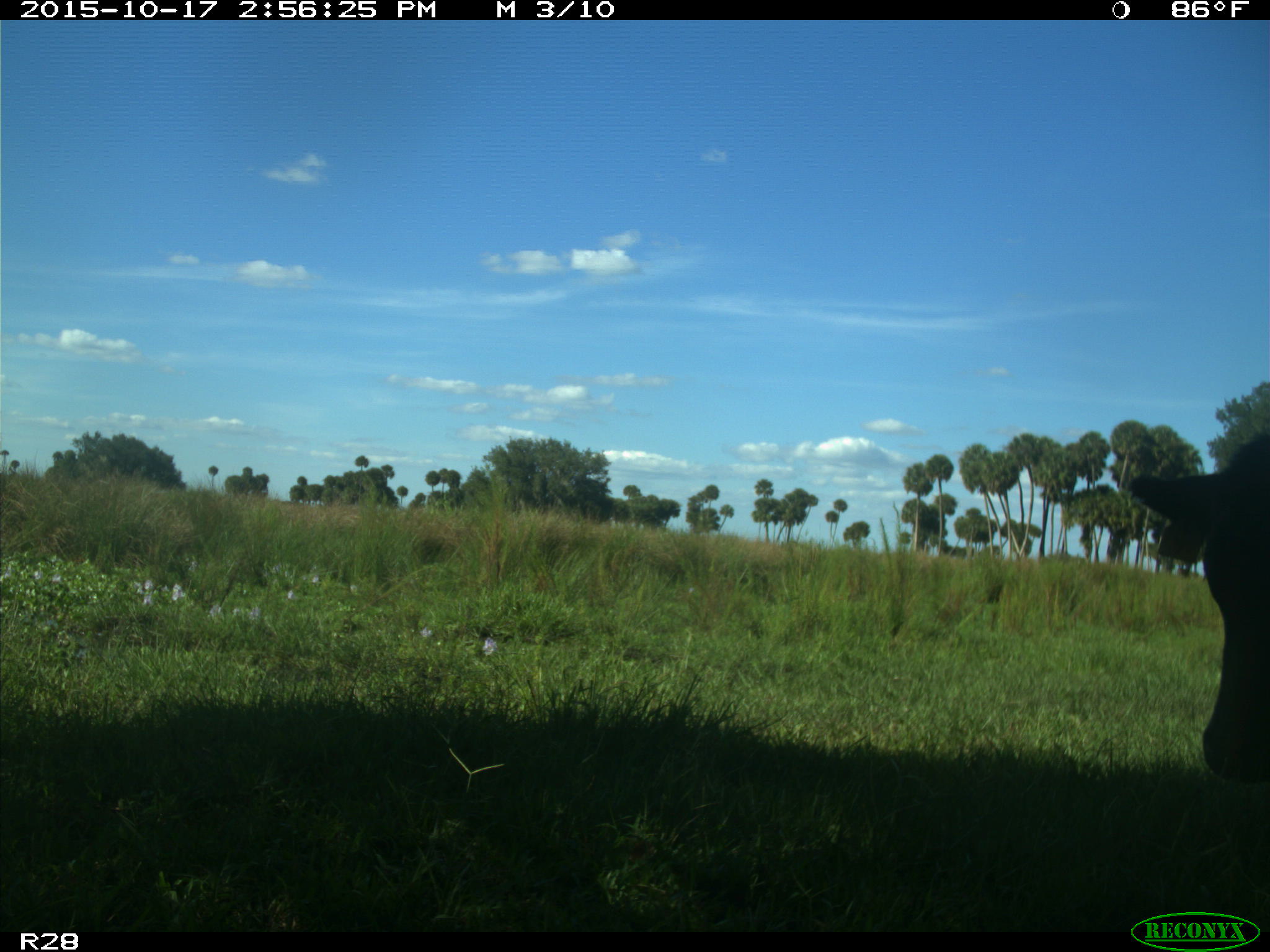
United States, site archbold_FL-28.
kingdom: Animalia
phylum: Chordata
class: Mammalia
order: Artiodactyla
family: Bovidae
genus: Bos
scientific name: Bos taurus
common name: domestic cow